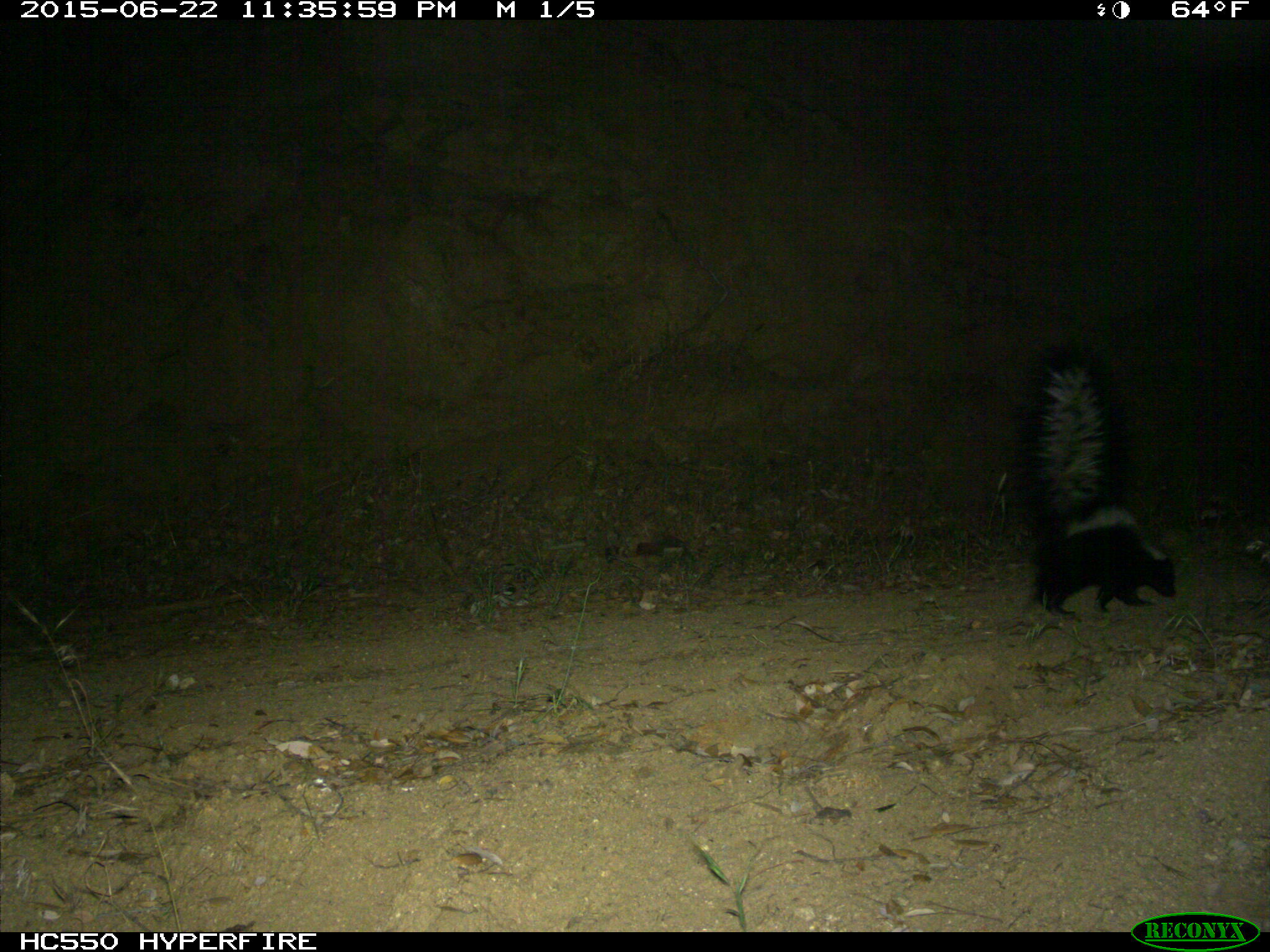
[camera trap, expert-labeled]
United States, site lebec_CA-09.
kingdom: Animalia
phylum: Chordata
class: Mammalia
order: Carnivora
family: Mephitidae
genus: Mephitis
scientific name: Mephitis mephitis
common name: striped skunk